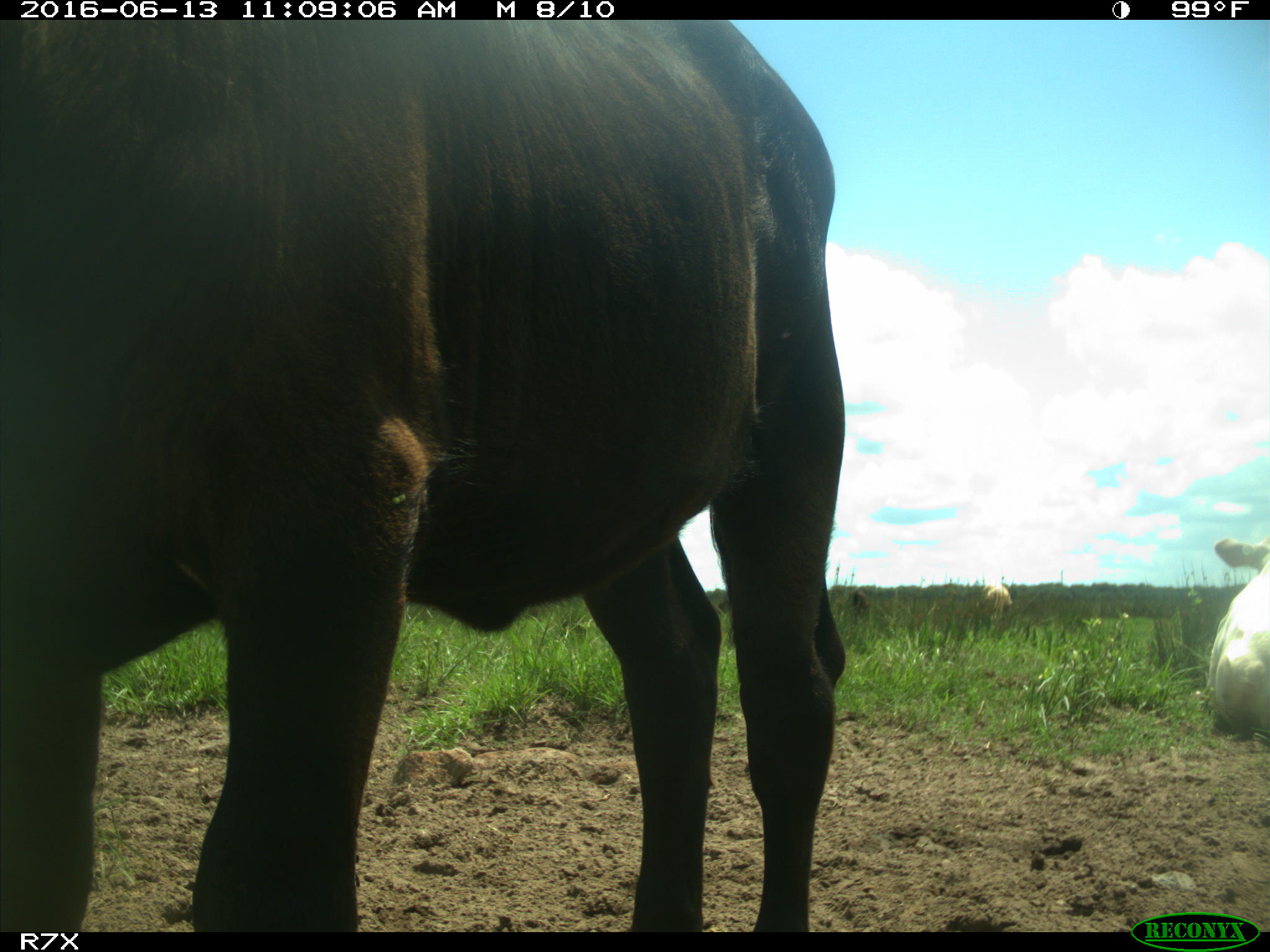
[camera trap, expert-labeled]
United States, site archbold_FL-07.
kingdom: Animalia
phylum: Chordata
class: Mammalia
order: Artiodactyla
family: Bovidae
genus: Bos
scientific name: Bos taurus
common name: domestic cow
Bos taurus (domestic cow).